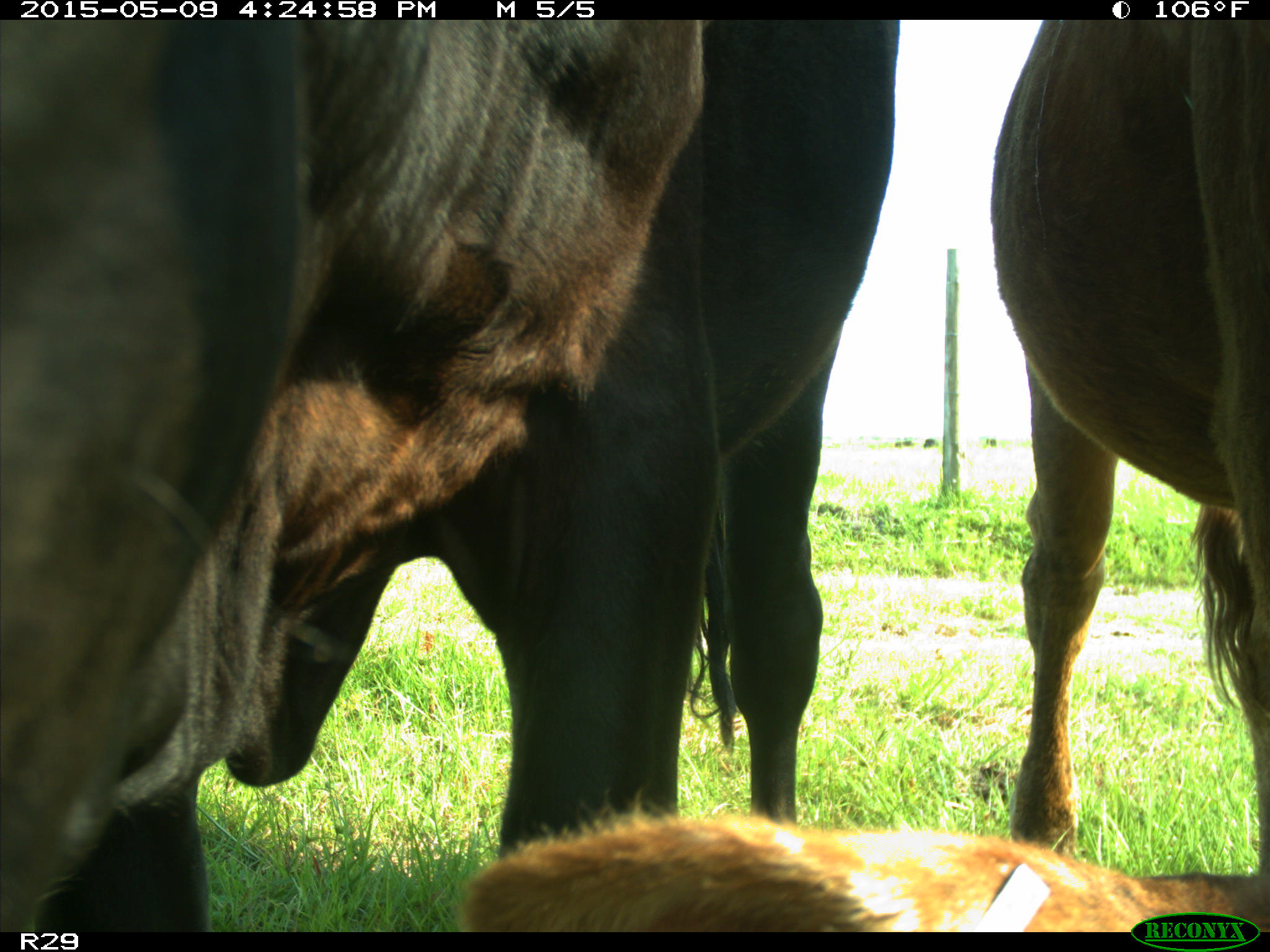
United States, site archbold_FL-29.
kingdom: Animalia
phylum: Chordata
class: Mammalia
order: Artiodactyla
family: Bovidae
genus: Bos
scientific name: Bos taurus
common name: domestic cow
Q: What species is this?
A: Bos taurus (domestic cow).